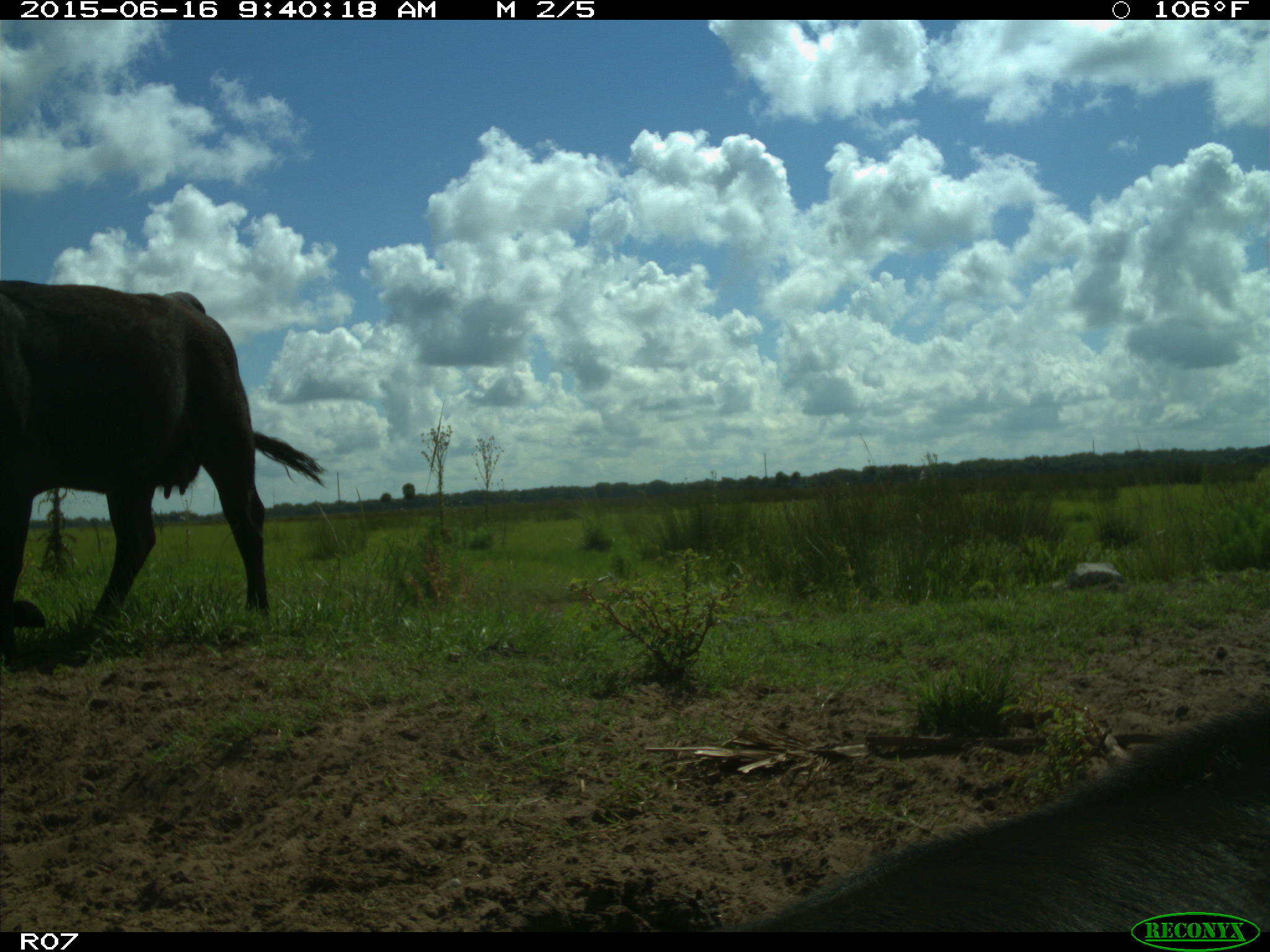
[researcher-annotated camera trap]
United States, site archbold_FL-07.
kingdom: Animalia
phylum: Chordata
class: Mammalia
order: Artiodactyla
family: Bovidae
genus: Bos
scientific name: Bos taurus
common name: domestic cow